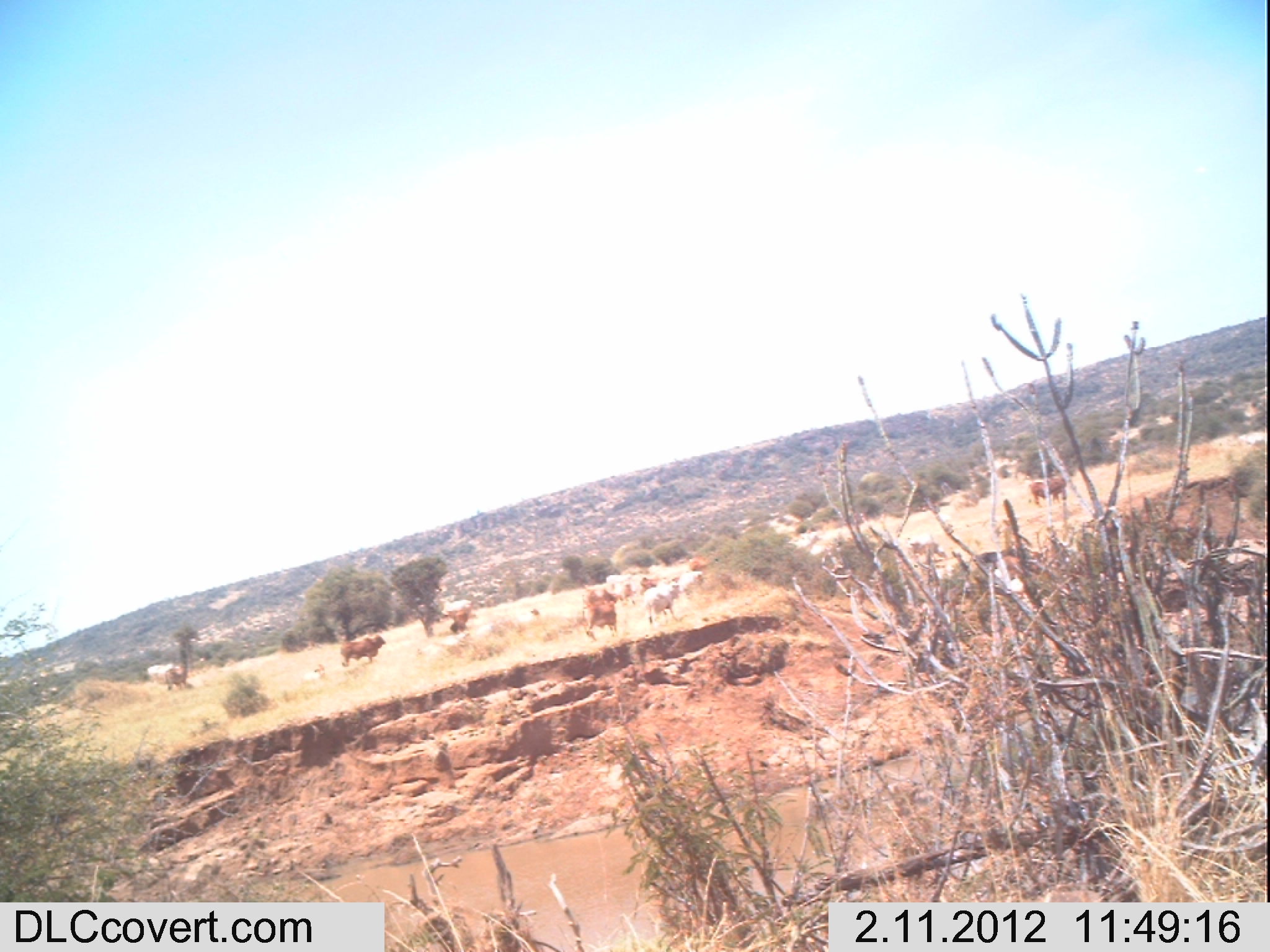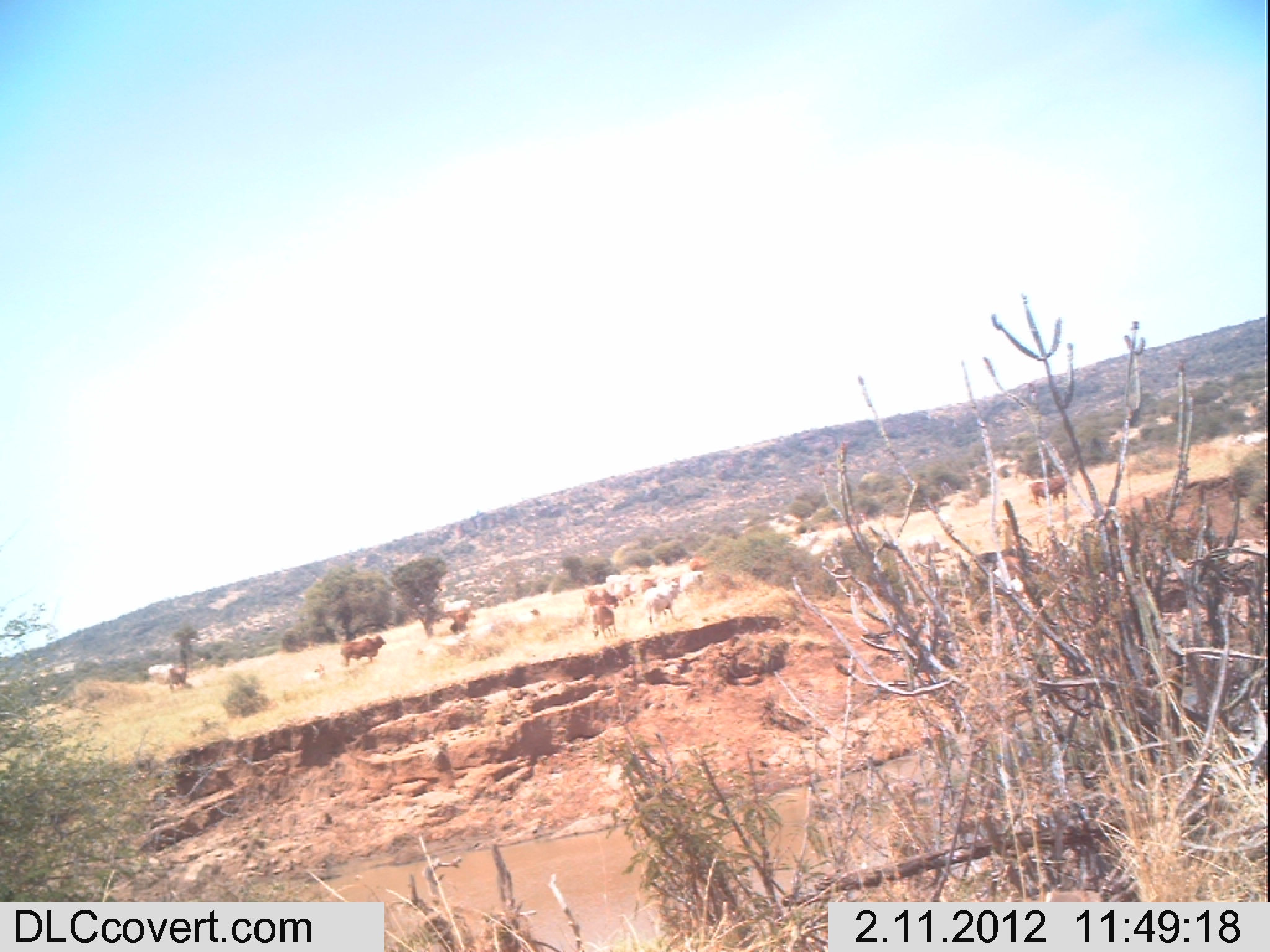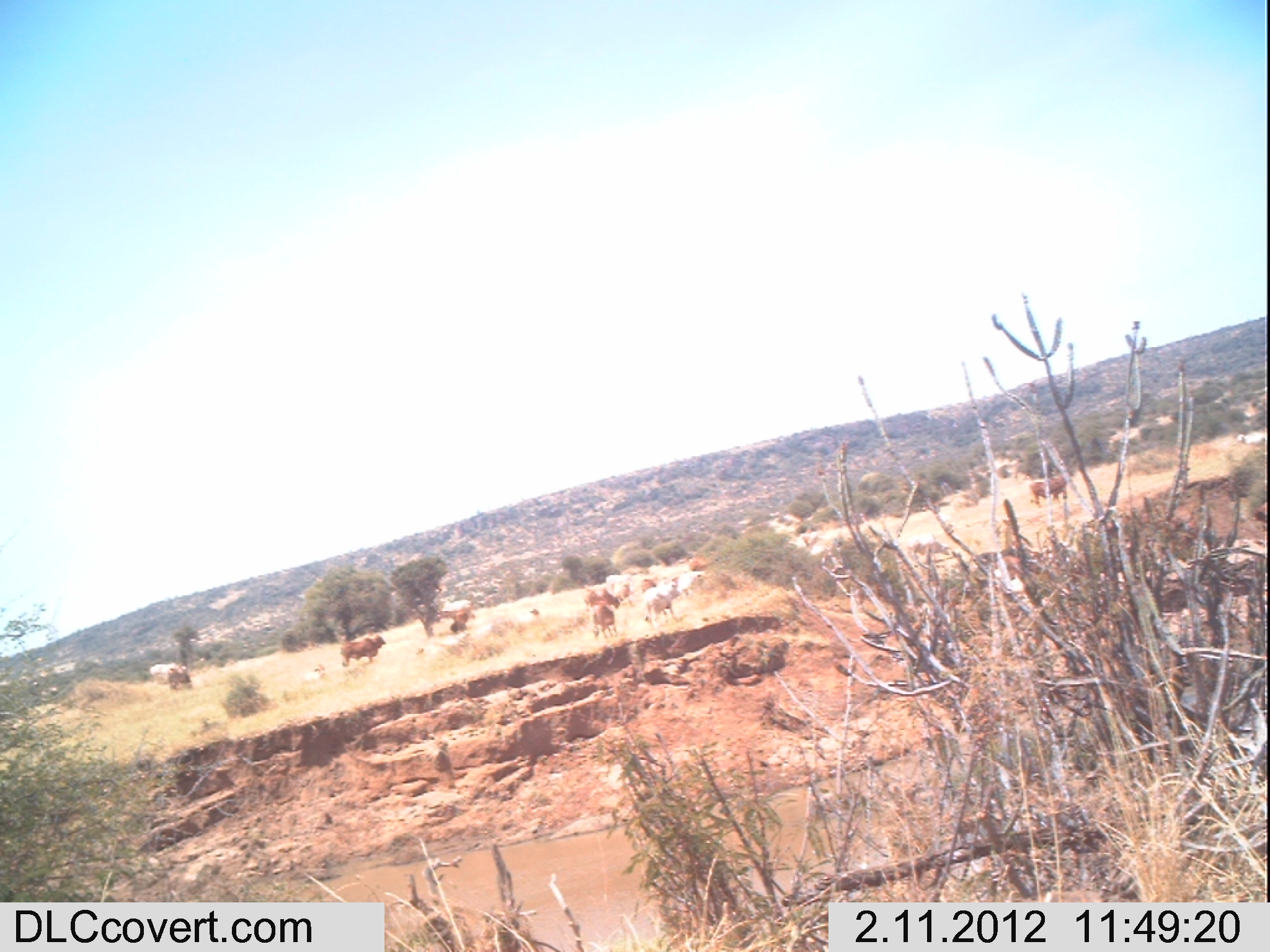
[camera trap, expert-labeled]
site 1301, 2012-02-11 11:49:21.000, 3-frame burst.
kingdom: Animalia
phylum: Chordata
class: Mammalia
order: Artiodactyla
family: Bovidae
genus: Bos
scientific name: Bos taurus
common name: domestic cattle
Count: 14.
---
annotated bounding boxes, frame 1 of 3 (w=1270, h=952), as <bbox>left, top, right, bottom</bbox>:
group: <bbox>141, 428, 1270, 781</bbox>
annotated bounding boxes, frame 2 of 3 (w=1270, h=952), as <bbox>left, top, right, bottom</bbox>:
group: <bbox>144, 429, 1267, 788</bbox>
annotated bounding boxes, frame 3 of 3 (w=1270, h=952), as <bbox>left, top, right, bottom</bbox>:
group: <bbox>144, 425, 1265, 788</bbox>